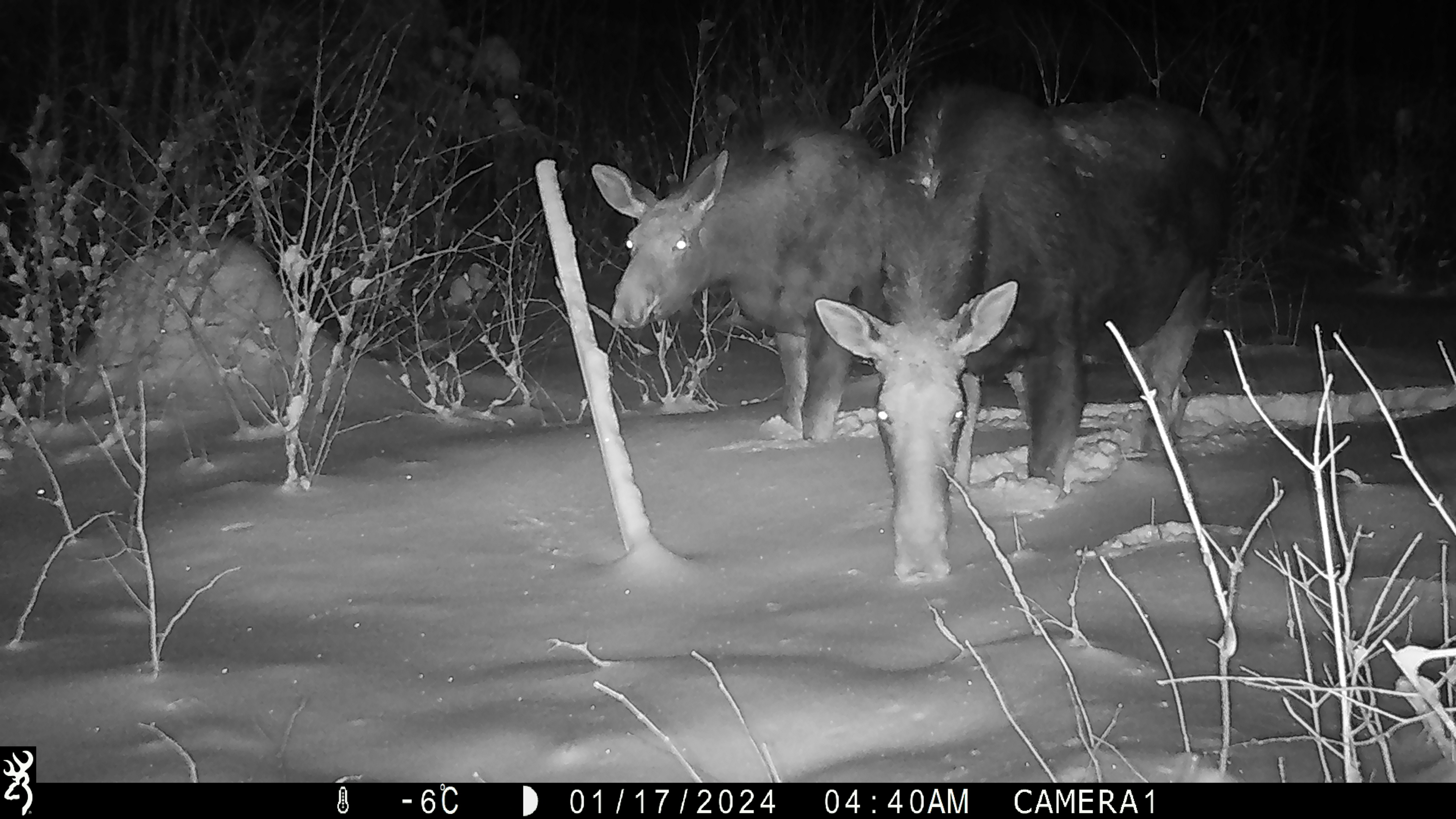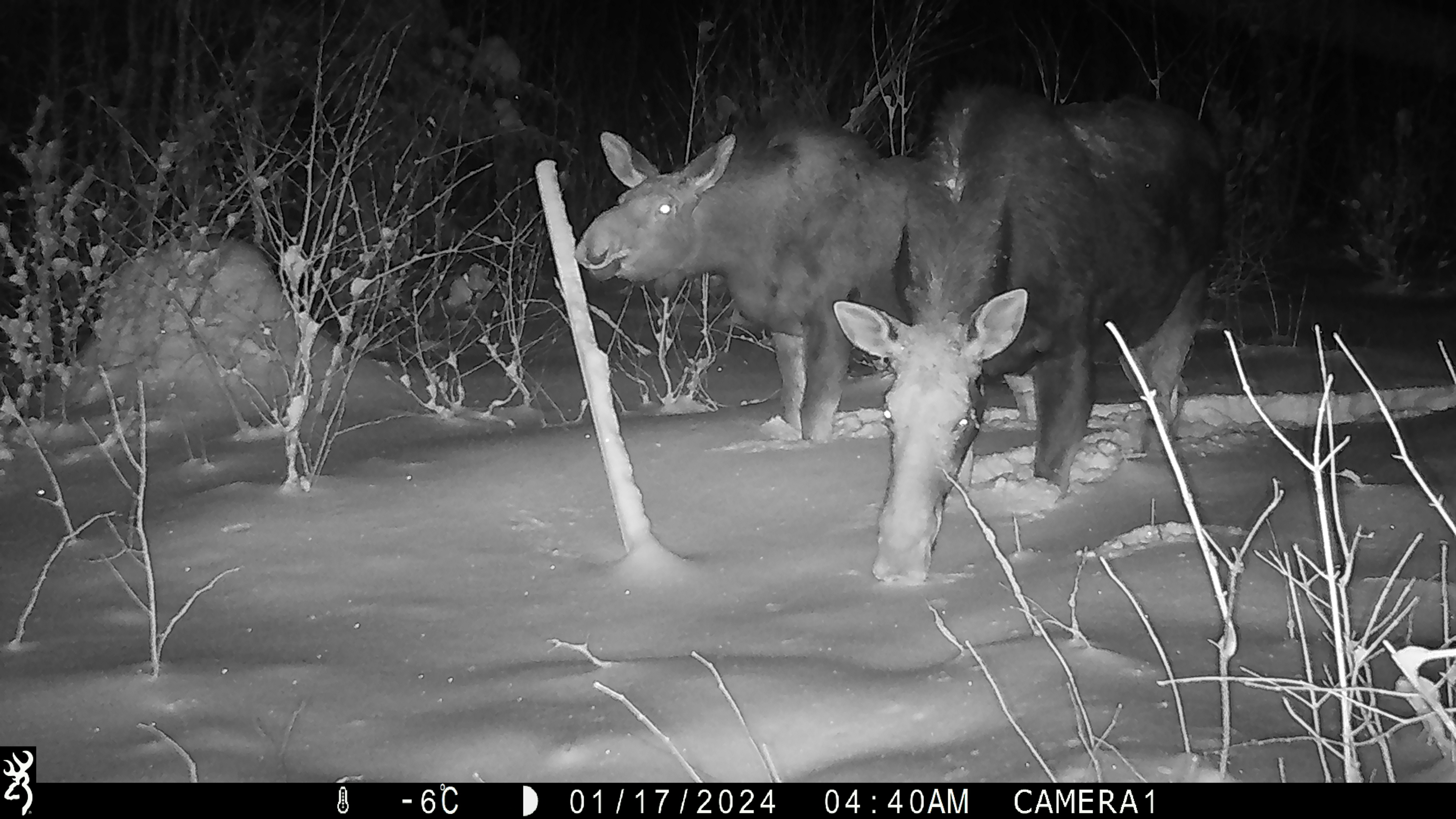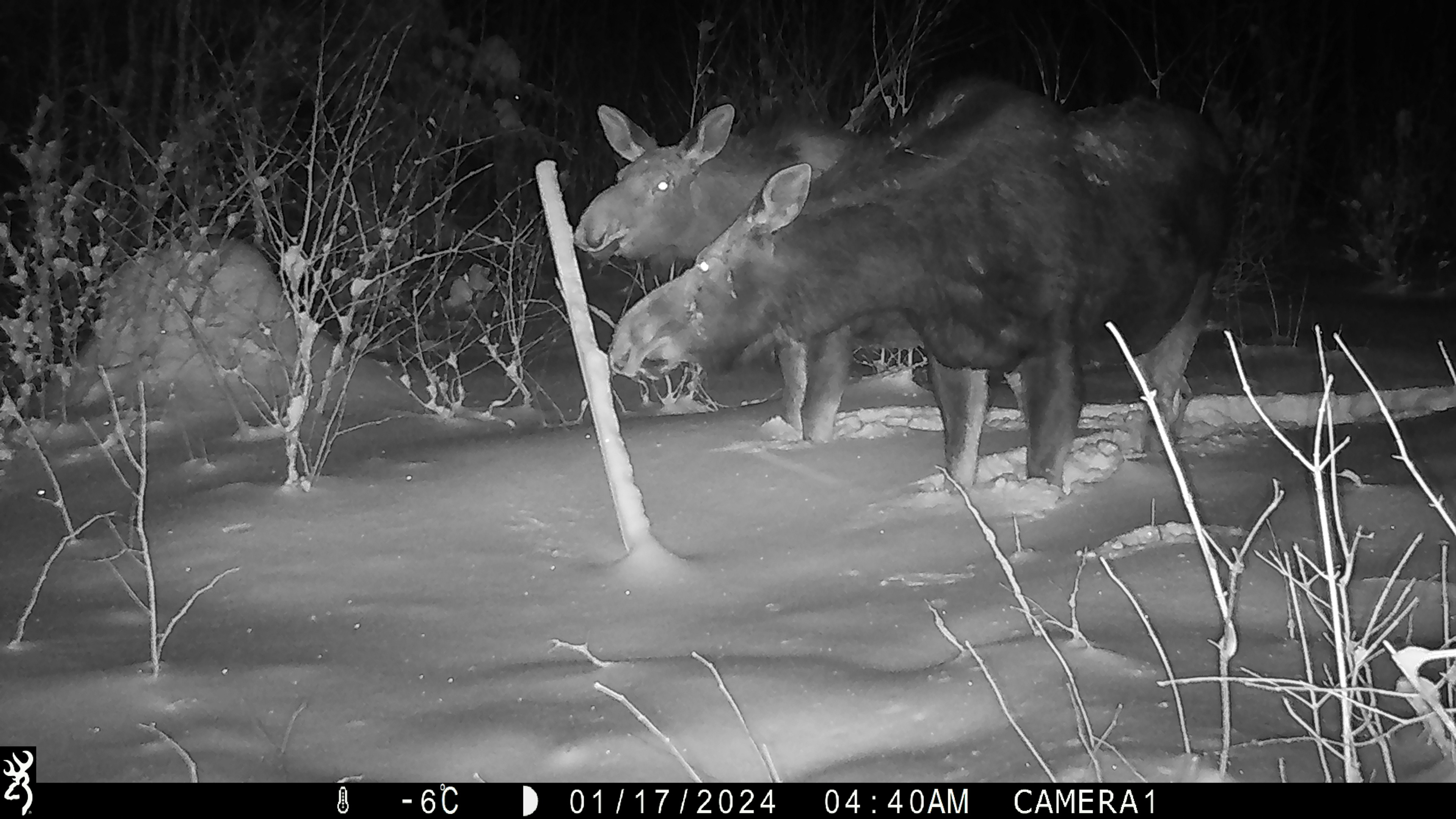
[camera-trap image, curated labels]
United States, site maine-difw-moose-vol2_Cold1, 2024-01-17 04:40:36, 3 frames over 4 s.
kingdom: Animalia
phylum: Chordata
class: Mammalia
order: Artiodactyla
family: Cervidae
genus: Alces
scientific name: Alces alces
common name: moose